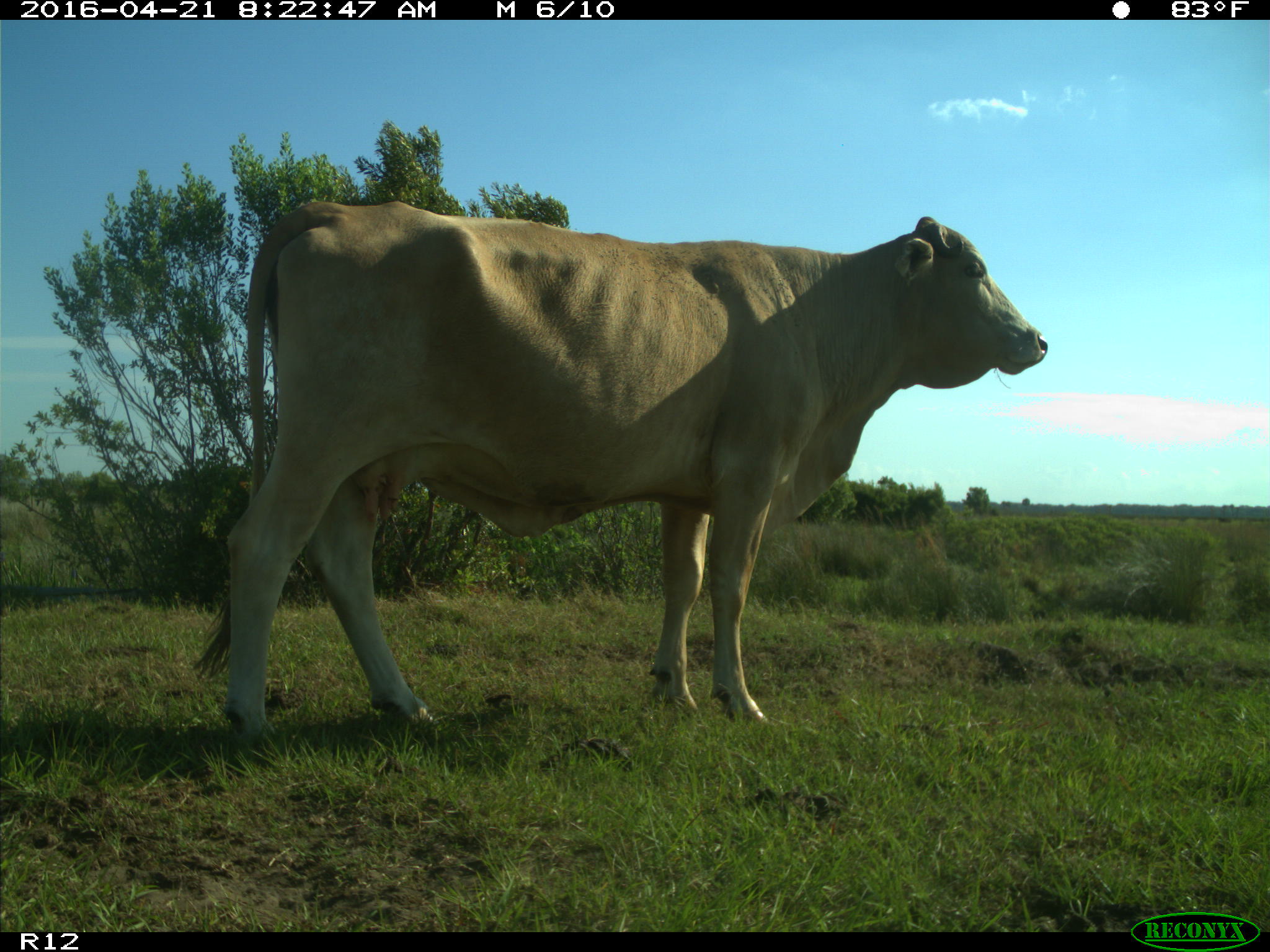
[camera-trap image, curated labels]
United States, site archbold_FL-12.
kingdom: Animalia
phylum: Chordata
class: Mammalia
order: Artiodactyla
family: Bovidae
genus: Bos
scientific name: Bos taurus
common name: domestic cow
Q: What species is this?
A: Bos taurus (domestic cow).